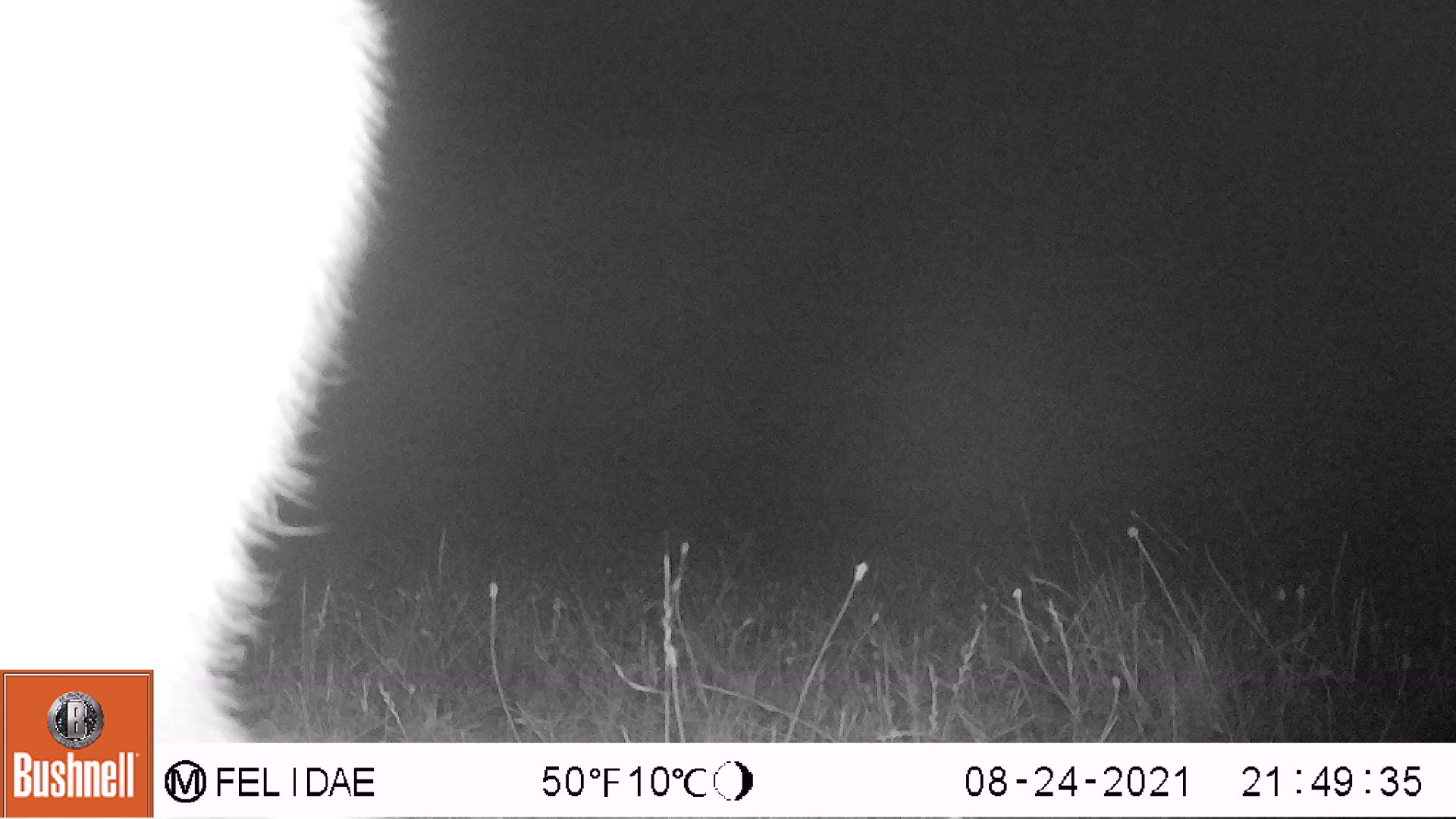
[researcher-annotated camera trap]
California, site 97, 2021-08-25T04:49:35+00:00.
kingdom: Animalia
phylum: Chordata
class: Mammalia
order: Artiodactyla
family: Cervidae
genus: Odocoileus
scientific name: Odocoileus hemionus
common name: mule deer